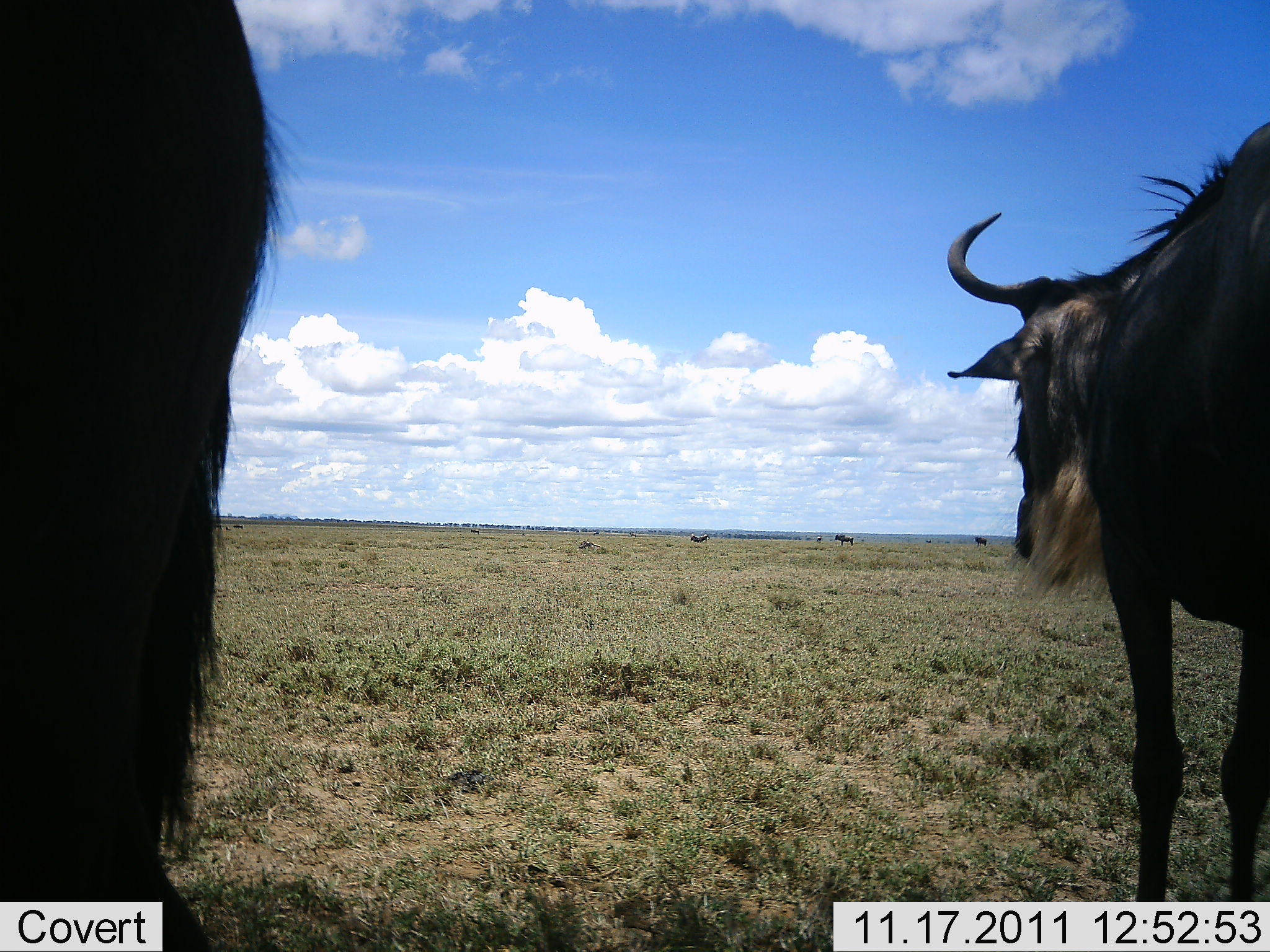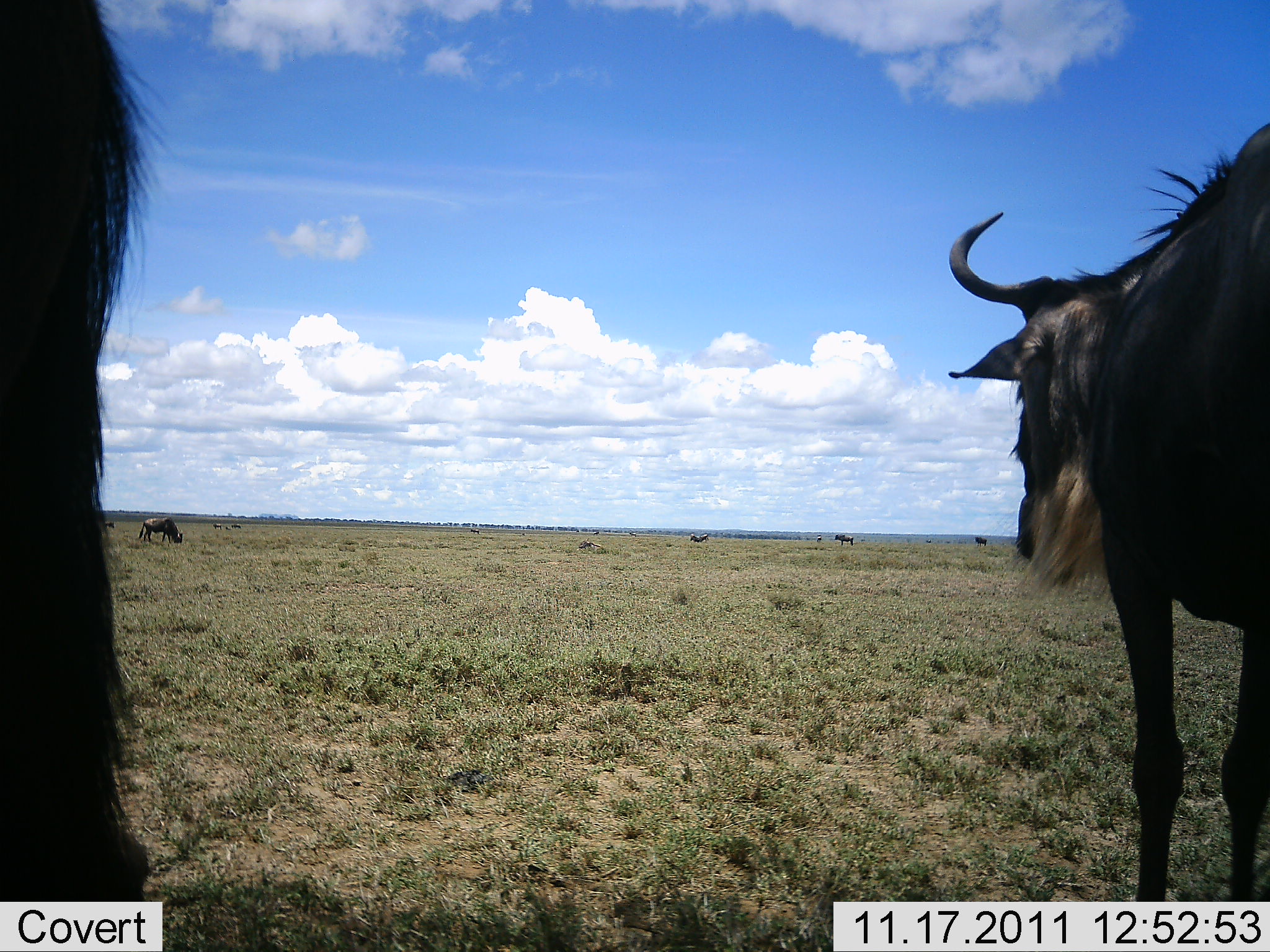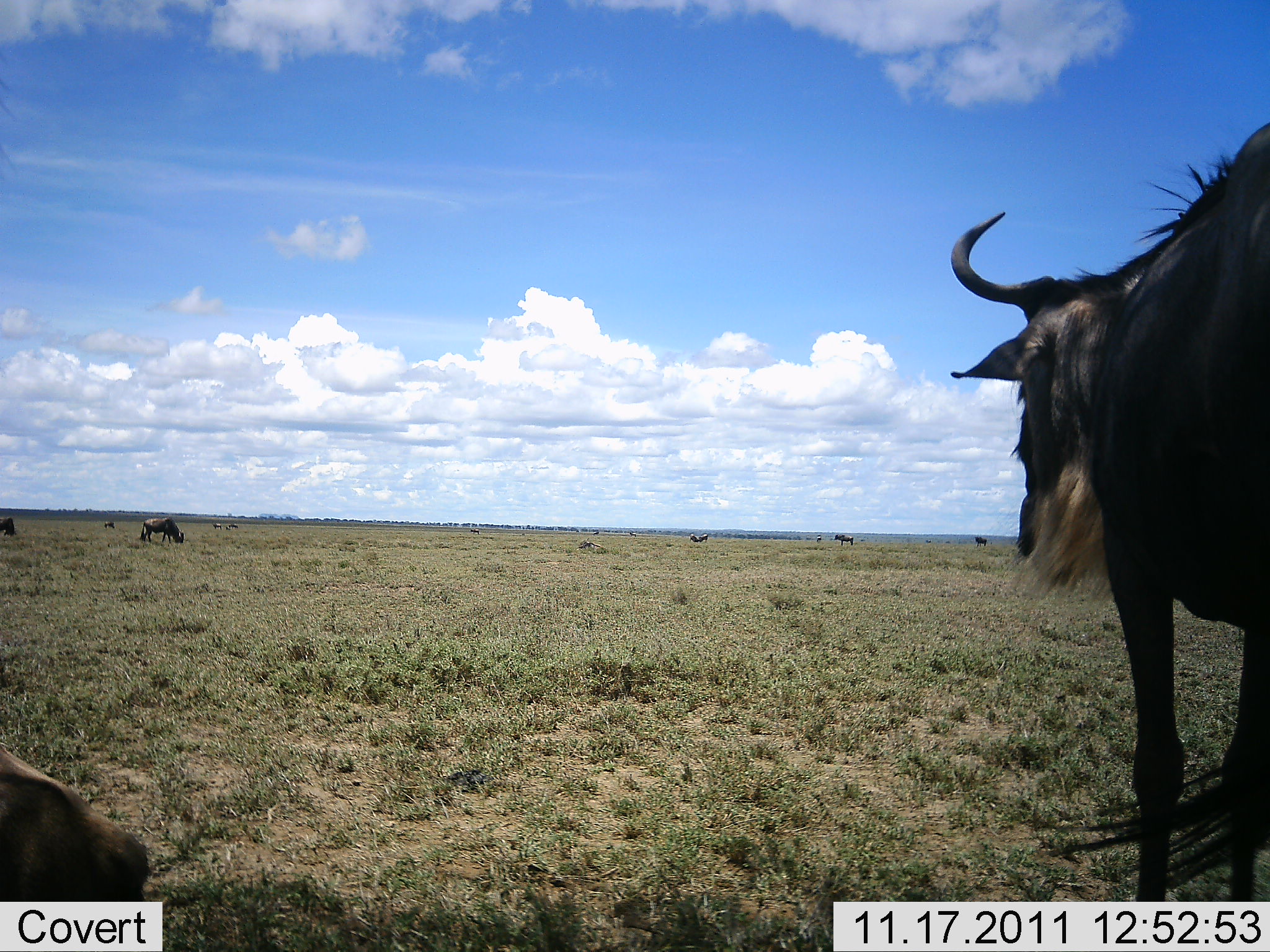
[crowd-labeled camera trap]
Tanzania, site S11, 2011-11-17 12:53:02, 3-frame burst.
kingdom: Animalia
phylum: Chordata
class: Mammalia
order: Artiodactyla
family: Bovidae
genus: Connochaetes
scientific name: Connochaetes taurinus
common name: blue wildebeest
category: wildebeest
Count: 7.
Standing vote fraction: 92%.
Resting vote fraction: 8%.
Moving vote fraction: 31%.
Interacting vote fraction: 0%.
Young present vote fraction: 0%.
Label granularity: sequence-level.